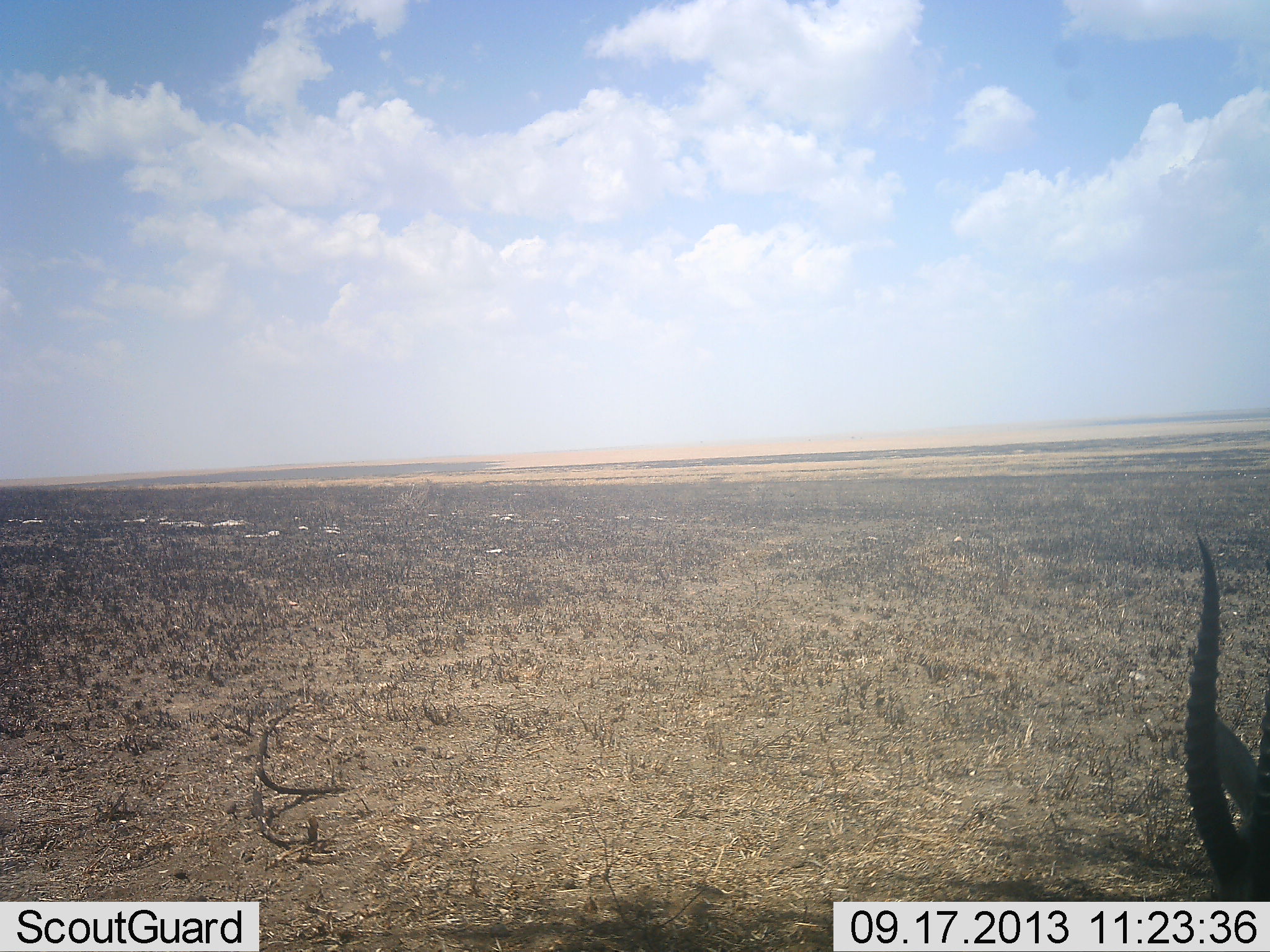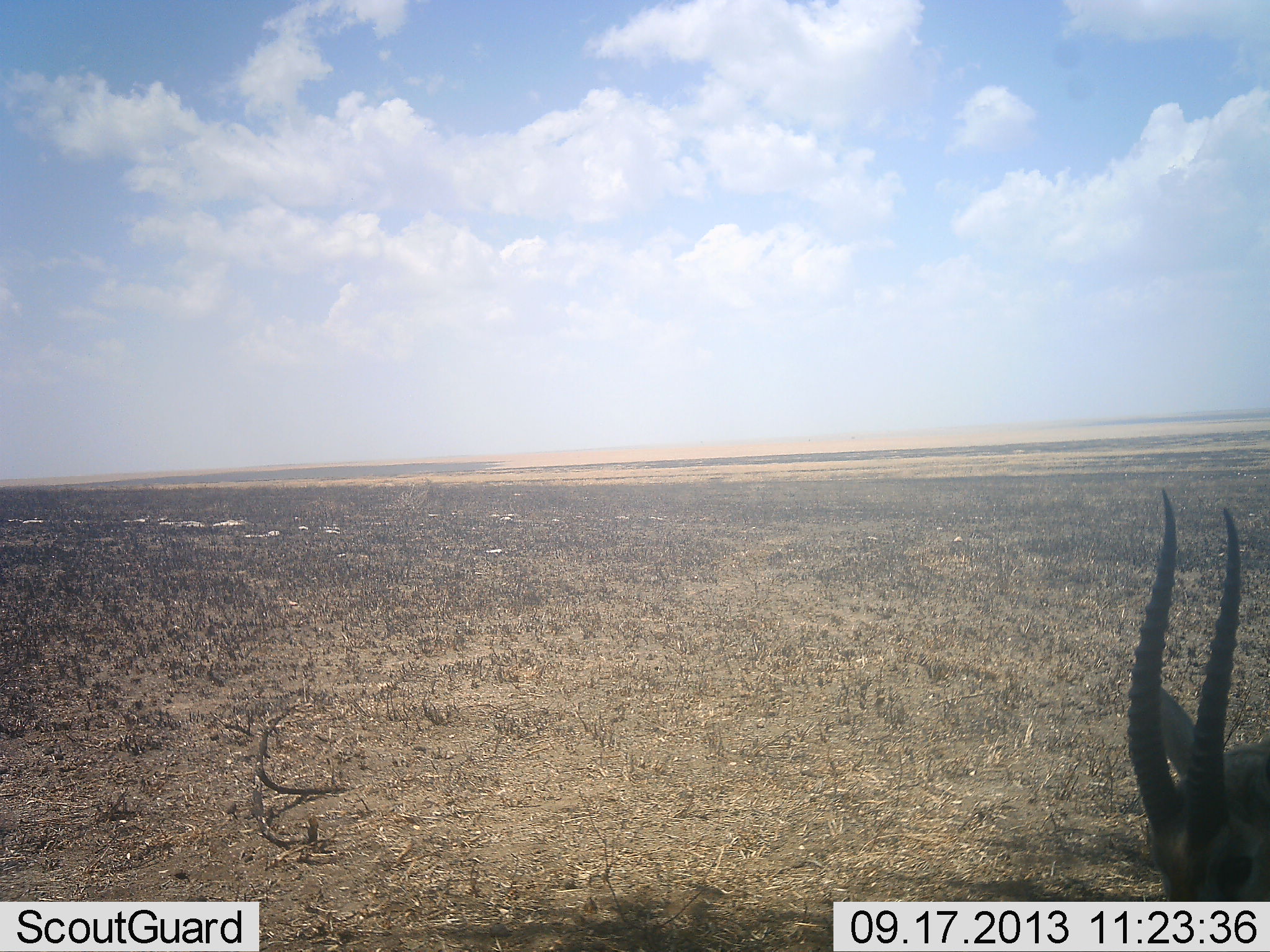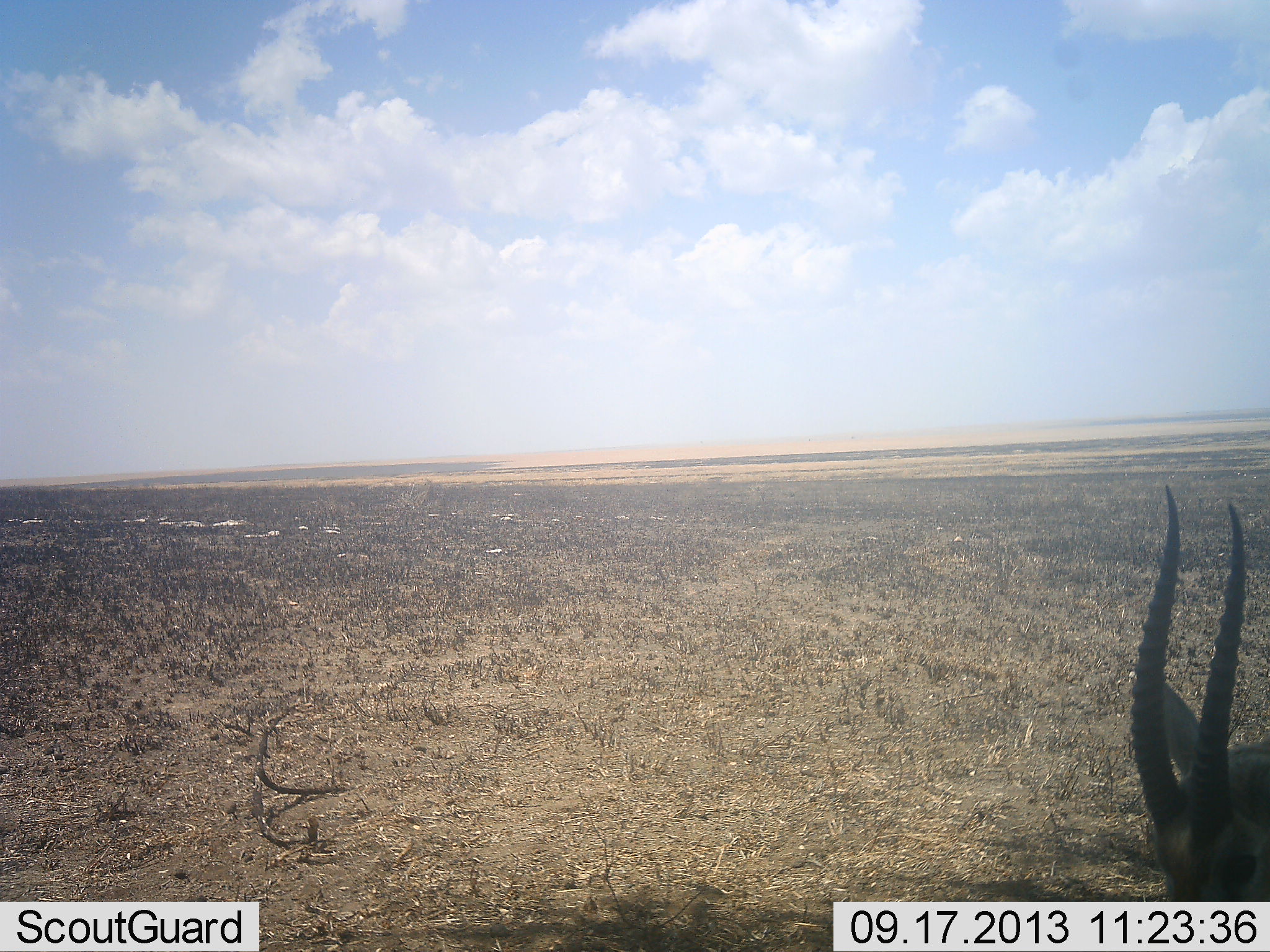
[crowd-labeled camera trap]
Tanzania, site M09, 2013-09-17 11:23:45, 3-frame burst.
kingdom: Animalia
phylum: Chordata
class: Mammalia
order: Artiodactyla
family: Bovidae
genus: Eudorcas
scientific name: Eudorcas thomsonii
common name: thomson's gazelle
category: gazellethomsons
Gazellethomsons (thomson's gazelle) (Eudorcas thomsonii), count 1. Behavior (volunteer vote fractions): standing 71%, resting 0%, moving 7%, interacting 0%. Young present (vote fraction): 0%. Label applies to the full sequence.